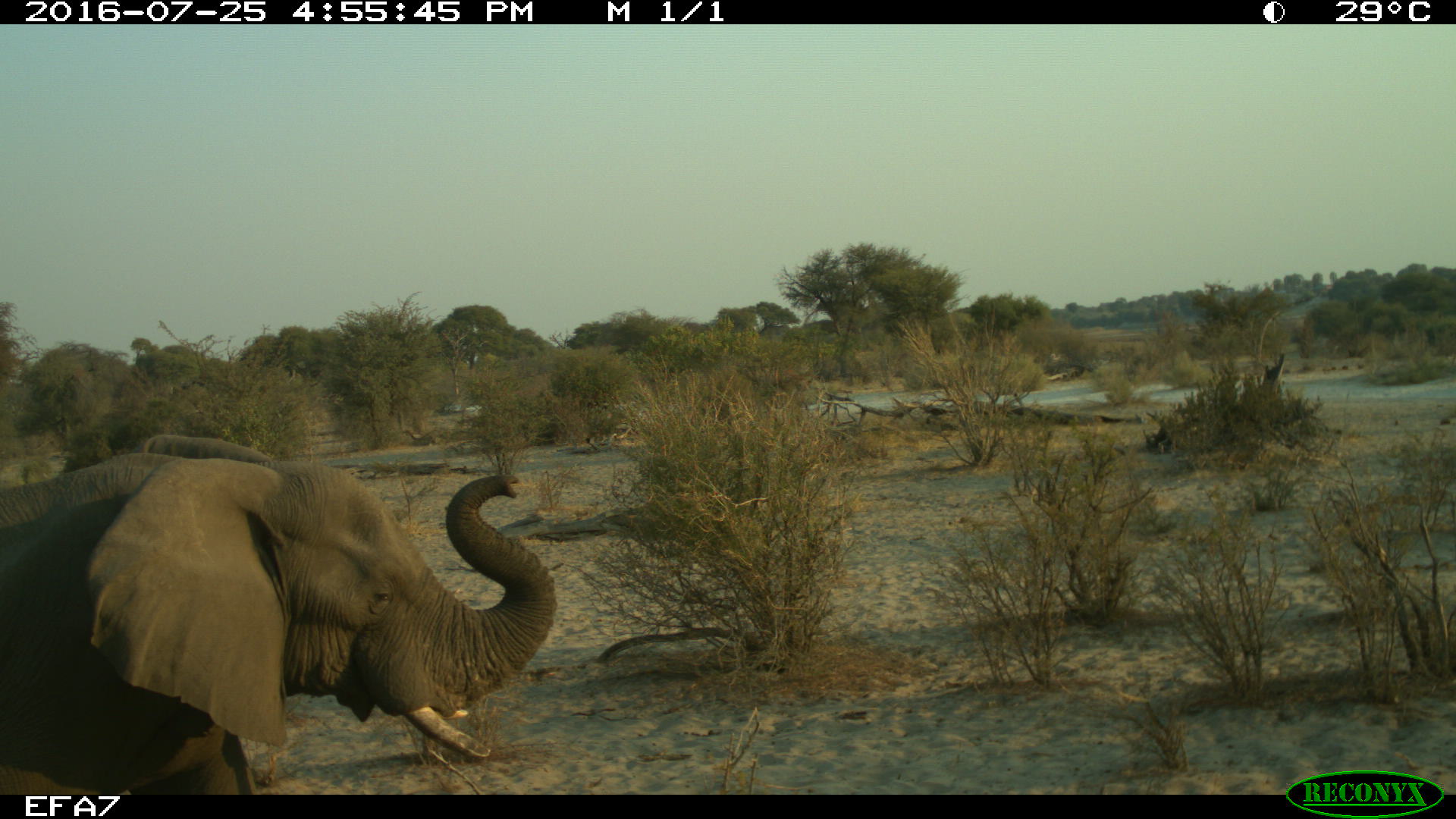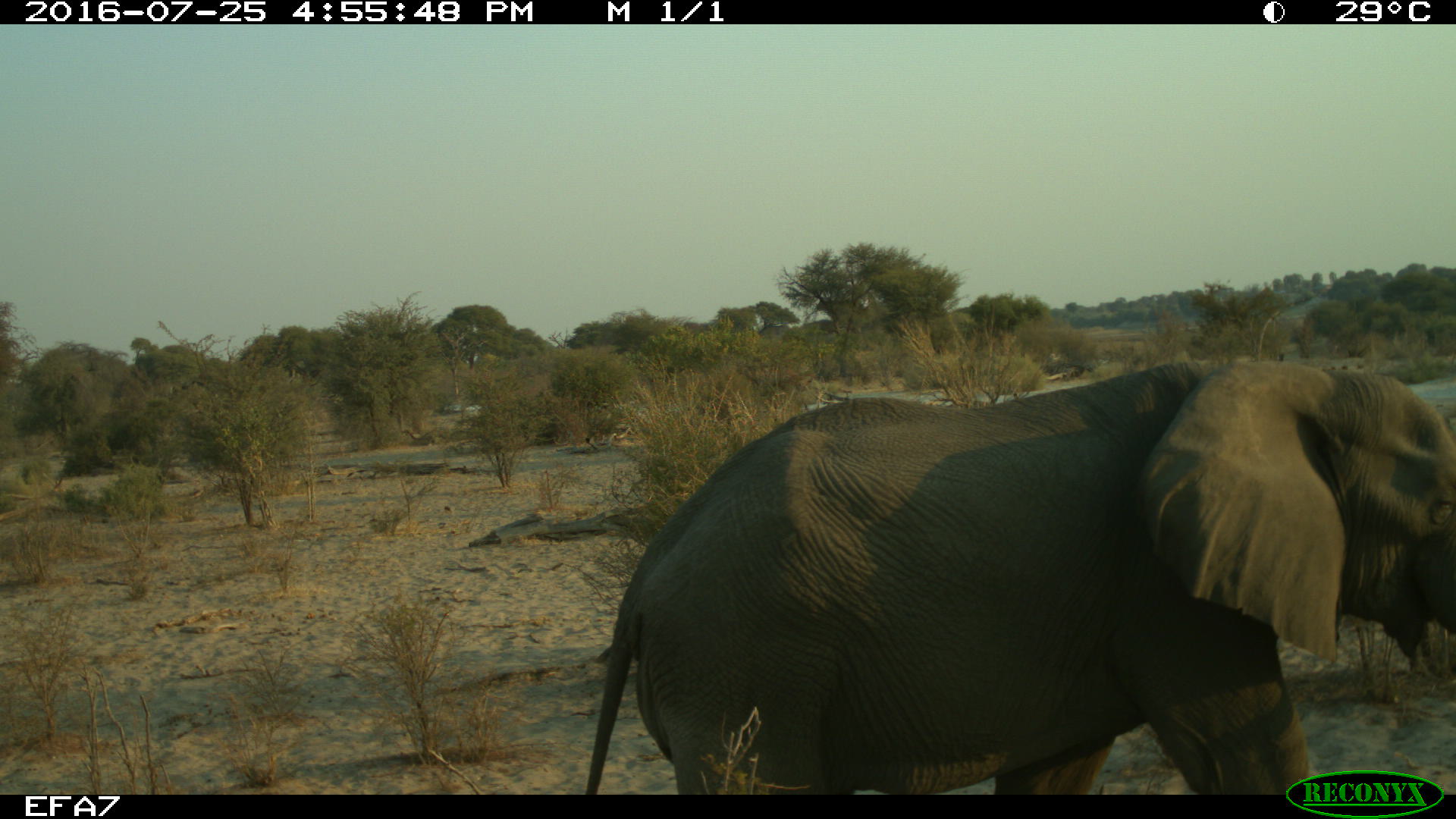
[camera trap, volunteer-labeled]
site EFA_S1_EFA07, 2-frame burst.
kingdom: Animalia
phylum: Chordata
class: Mammalia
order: Proboscidea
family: Elephantidae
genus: Loxodonta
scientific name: Loxodonta africana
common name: african bush elephant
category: elephant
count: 1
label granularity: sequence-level